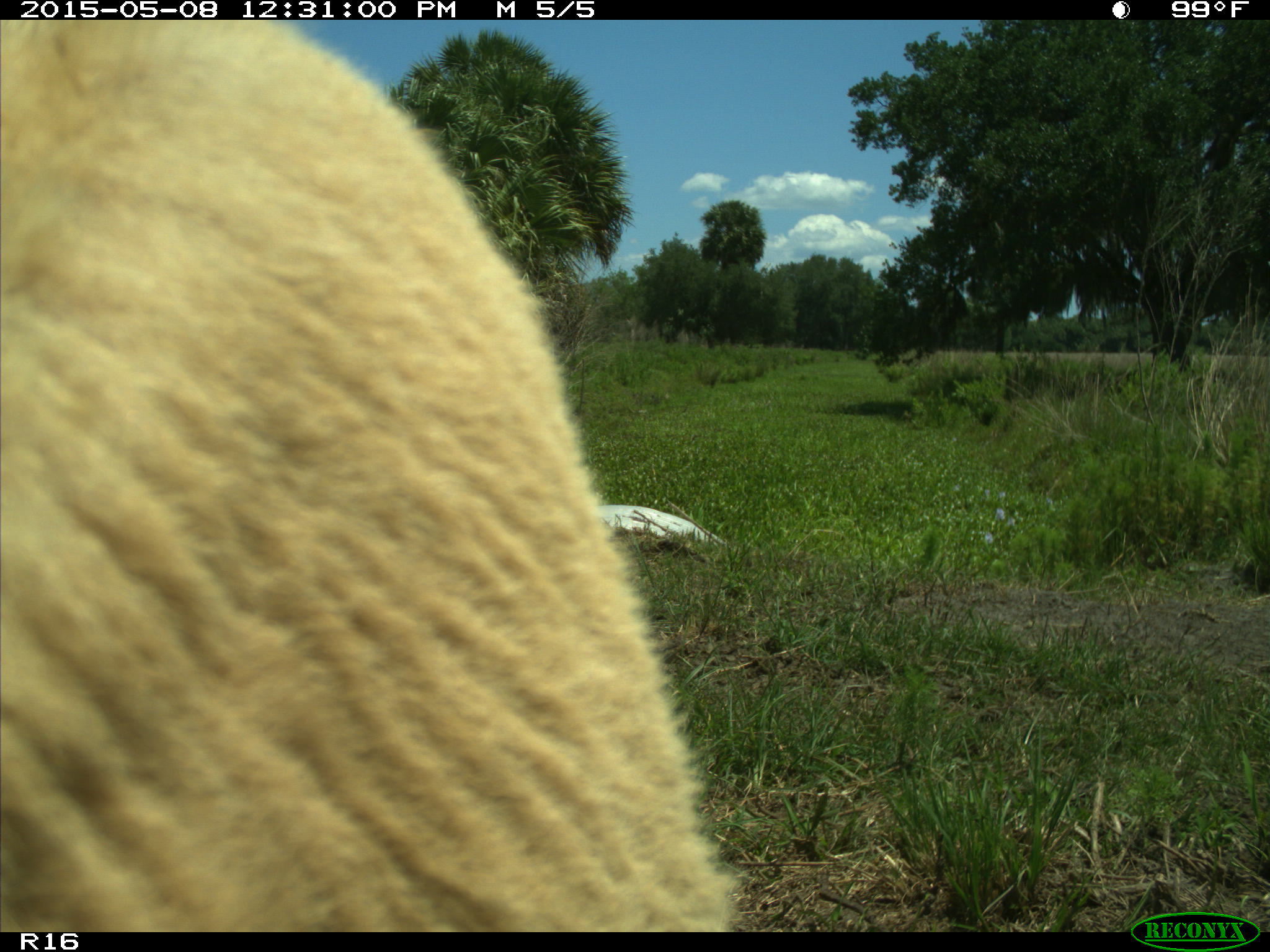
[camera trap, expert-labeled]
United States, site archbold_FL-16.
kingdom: Animalia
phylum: Chordata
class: Mammalia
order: Artiodactyla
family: Bovidae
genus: Bos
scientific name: Bos taurus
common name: domestic cow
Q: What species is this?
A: Bos taurus (domestic cow).